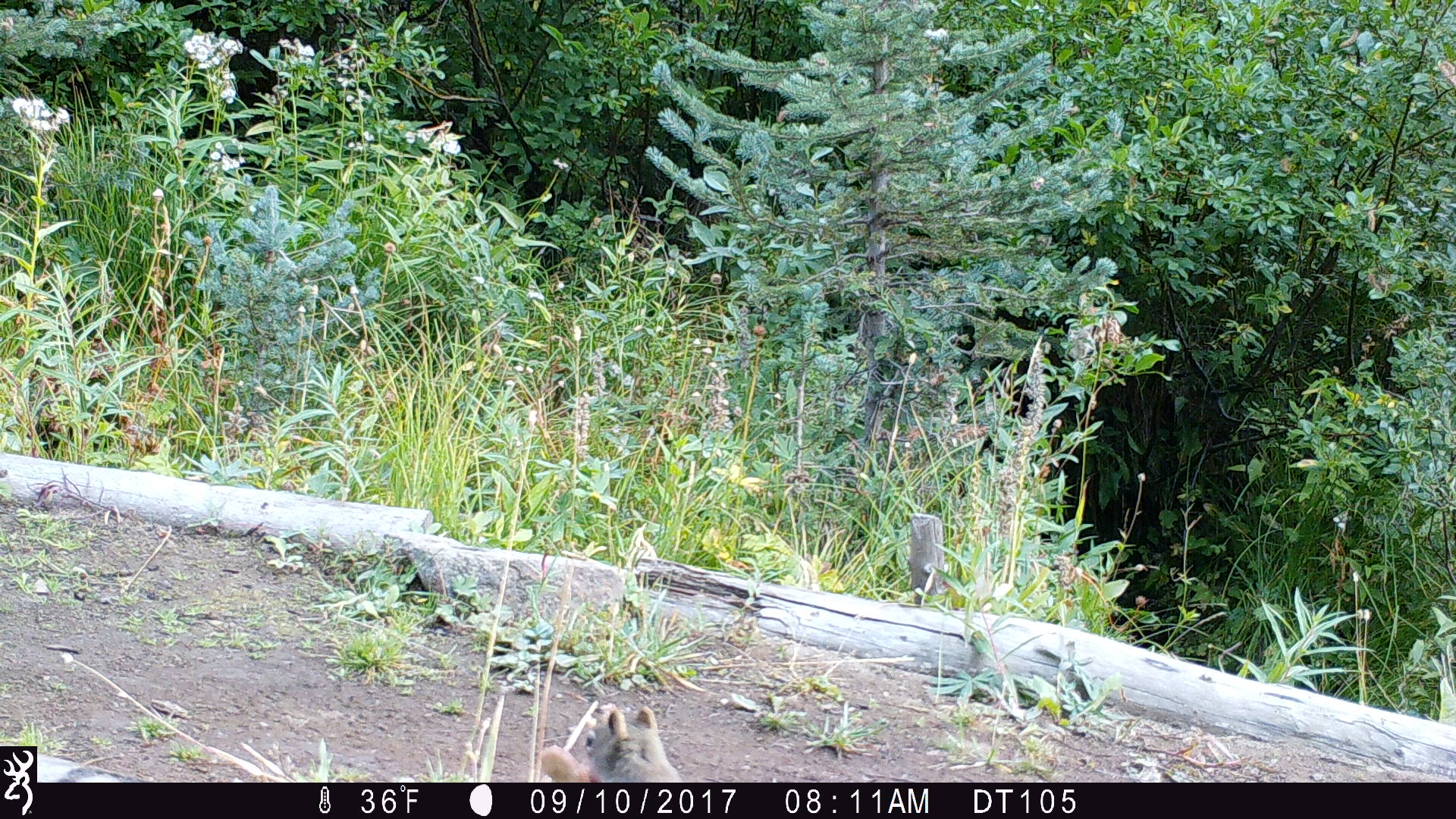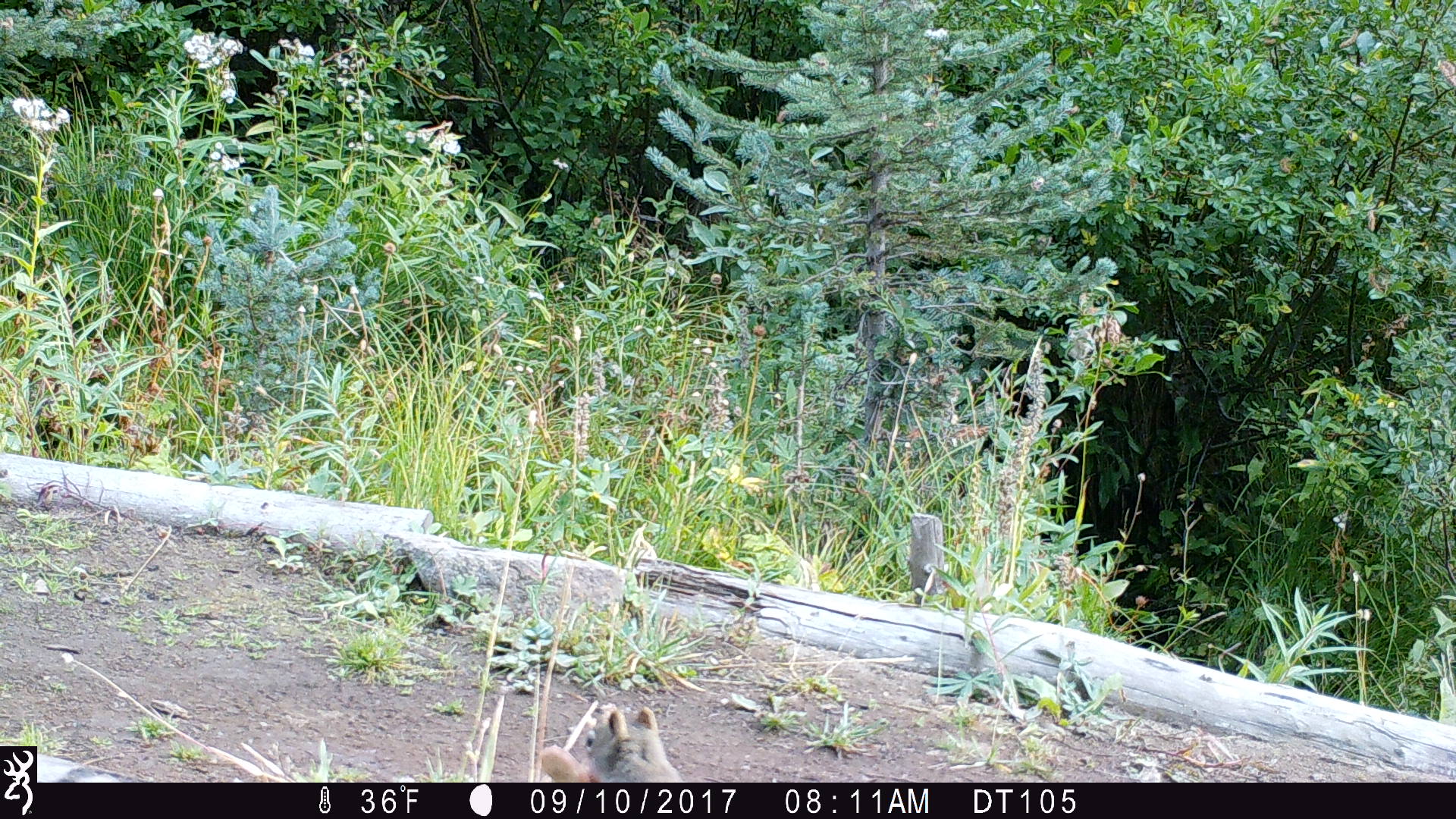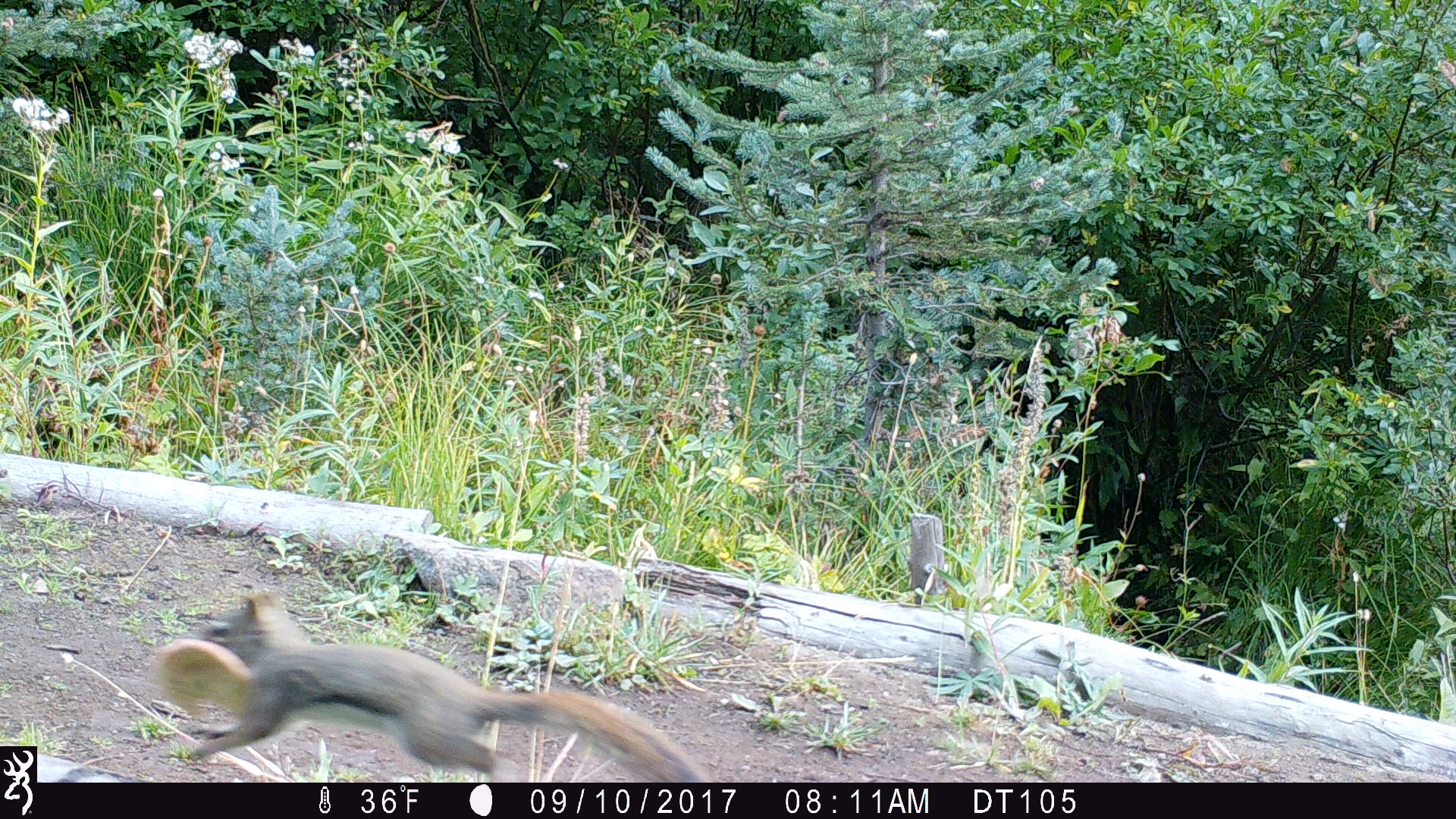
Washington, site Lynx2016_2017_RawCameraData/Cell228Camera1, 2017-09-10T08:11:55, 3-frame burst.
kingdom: Animalia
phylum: Chordata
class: Mammalia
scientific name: Mammalia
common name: small mammal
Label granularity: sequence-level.